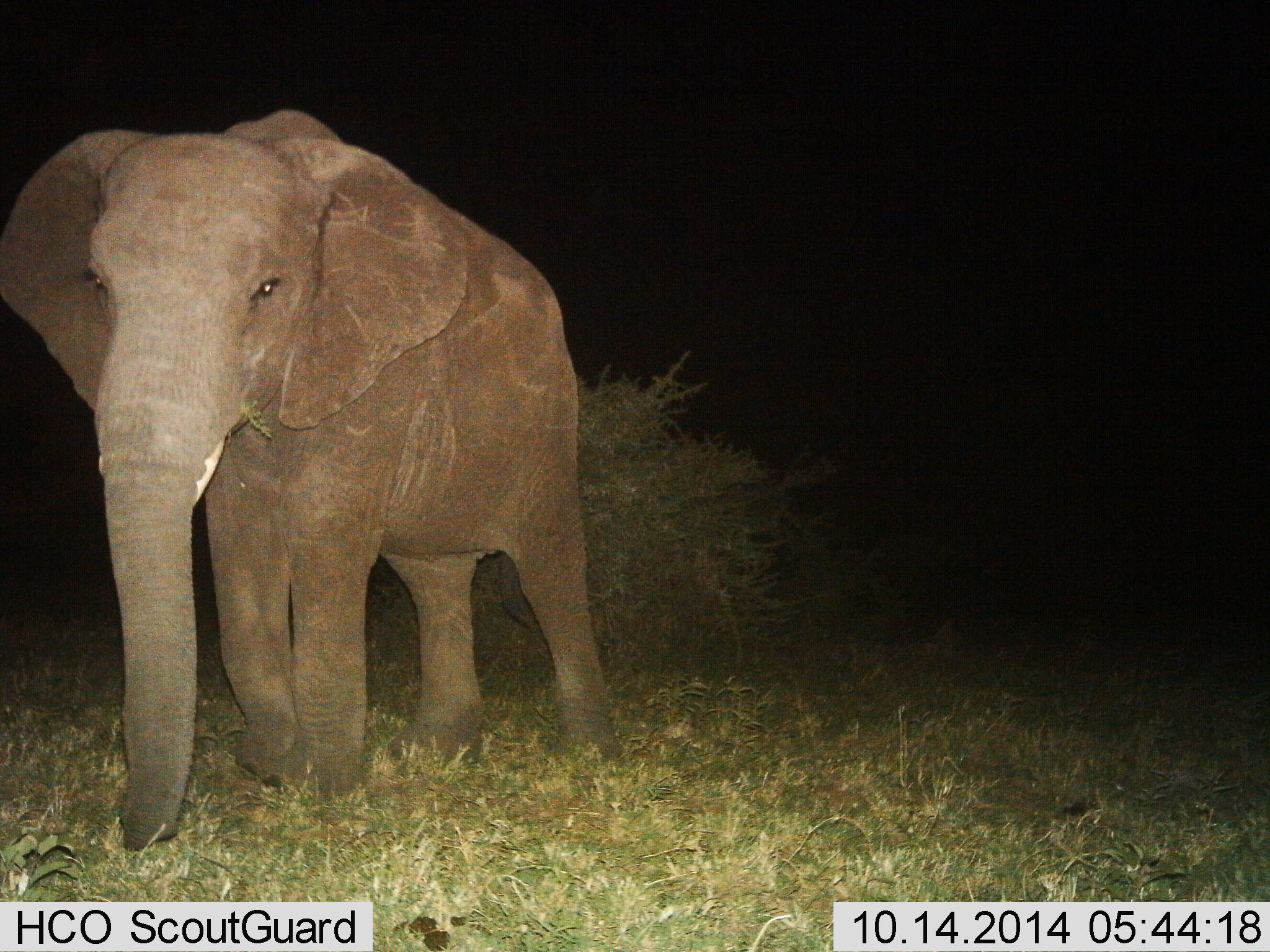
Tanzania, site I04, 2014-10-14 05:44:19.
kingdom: Animalia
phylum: Chordata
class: Mammalia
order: Proboscidea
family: Elephantidae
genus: Loxodonta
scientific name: Loxodonta africana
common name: african bush elephant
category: elephant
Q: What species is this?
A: Elephant (african bush elephant) (Loxodonta africana).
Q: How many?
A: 1.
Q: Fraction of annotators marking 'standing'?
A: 30%.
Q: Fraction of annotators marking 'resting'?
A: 0%.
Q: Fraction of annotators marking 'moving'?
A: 70%.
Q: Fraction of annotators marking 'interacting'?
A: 0%.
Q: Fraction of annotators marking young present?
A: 0%.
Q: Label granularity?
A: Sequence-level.